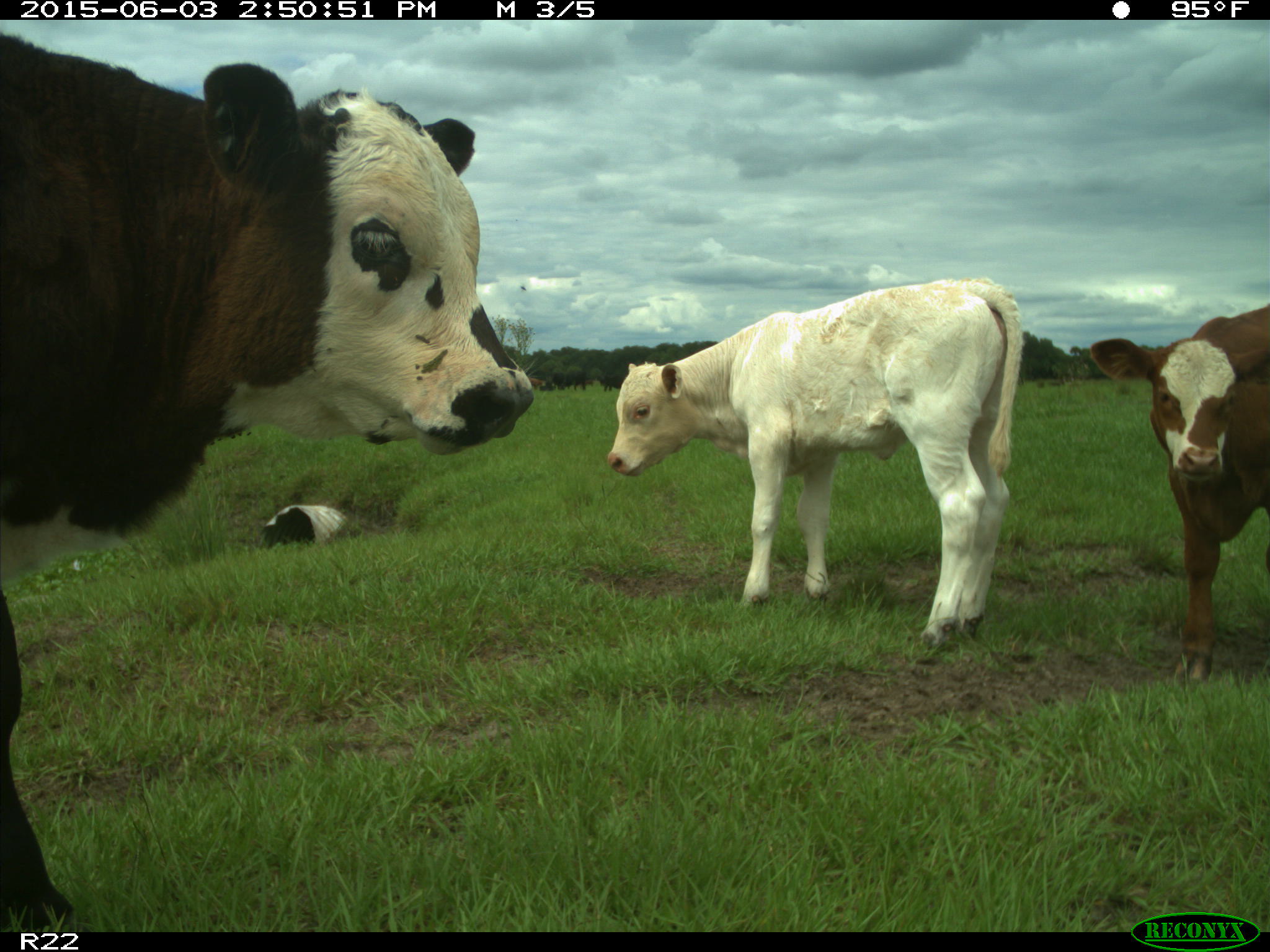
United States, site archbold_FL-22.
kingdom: Animalia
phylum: Chordata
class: Mammalia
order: Artiodactyla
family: Bovidae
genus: Bos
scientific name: Bos taurus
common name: domestic cow